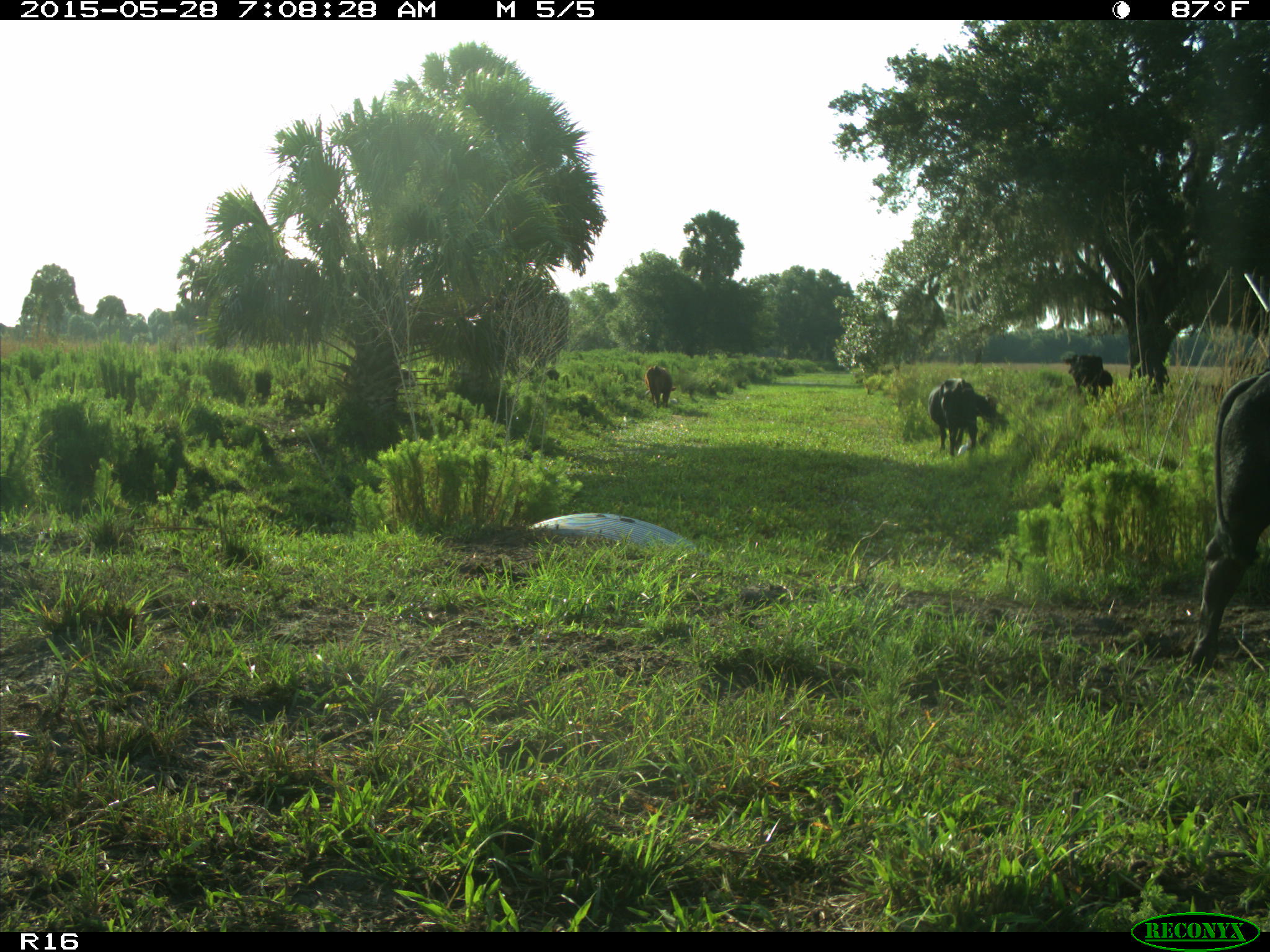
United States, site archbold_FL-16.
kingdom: Animalia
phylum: Chordata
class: Mammalia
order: Artiodactyla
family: Bovidae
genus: Bos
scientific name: Bos taurus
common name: domestic cow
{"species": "Bos taurus (domestic cow)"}